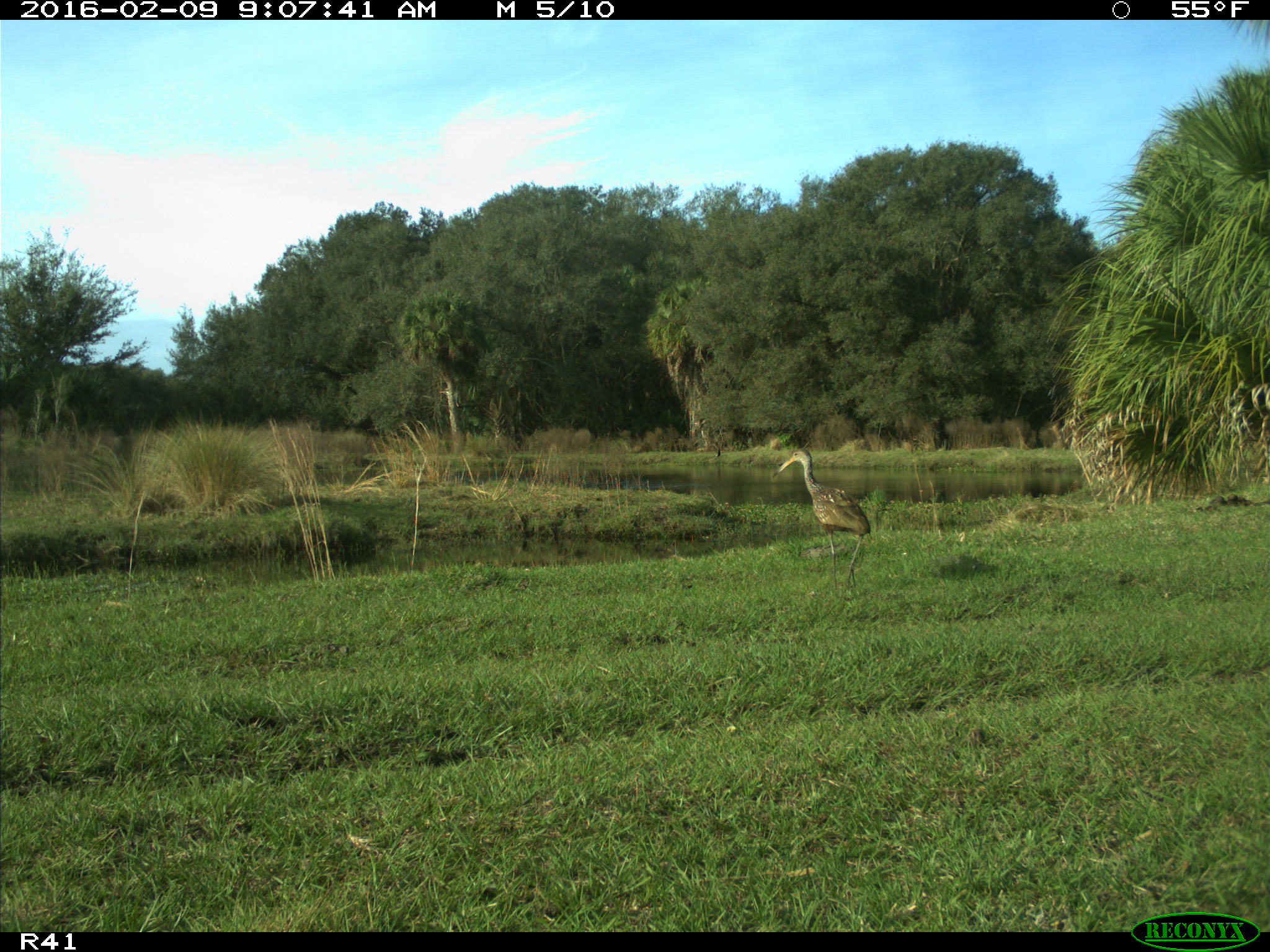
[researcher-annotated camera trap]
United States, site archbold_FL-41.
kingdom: Animalia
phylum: Chordata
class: Aves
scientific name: Aves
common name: birds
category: unidentified bird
Unidentified bird (birds) (Aves).